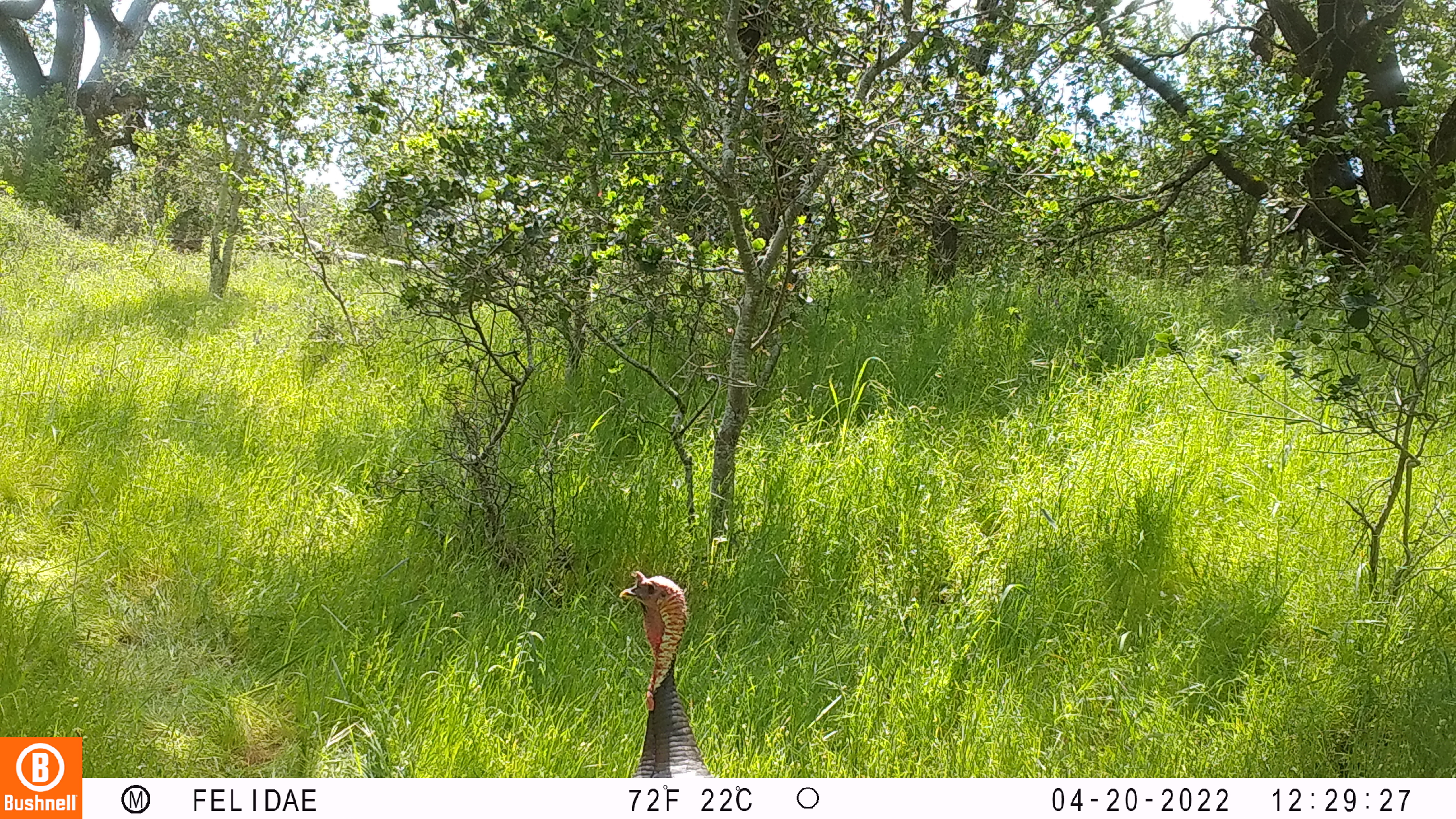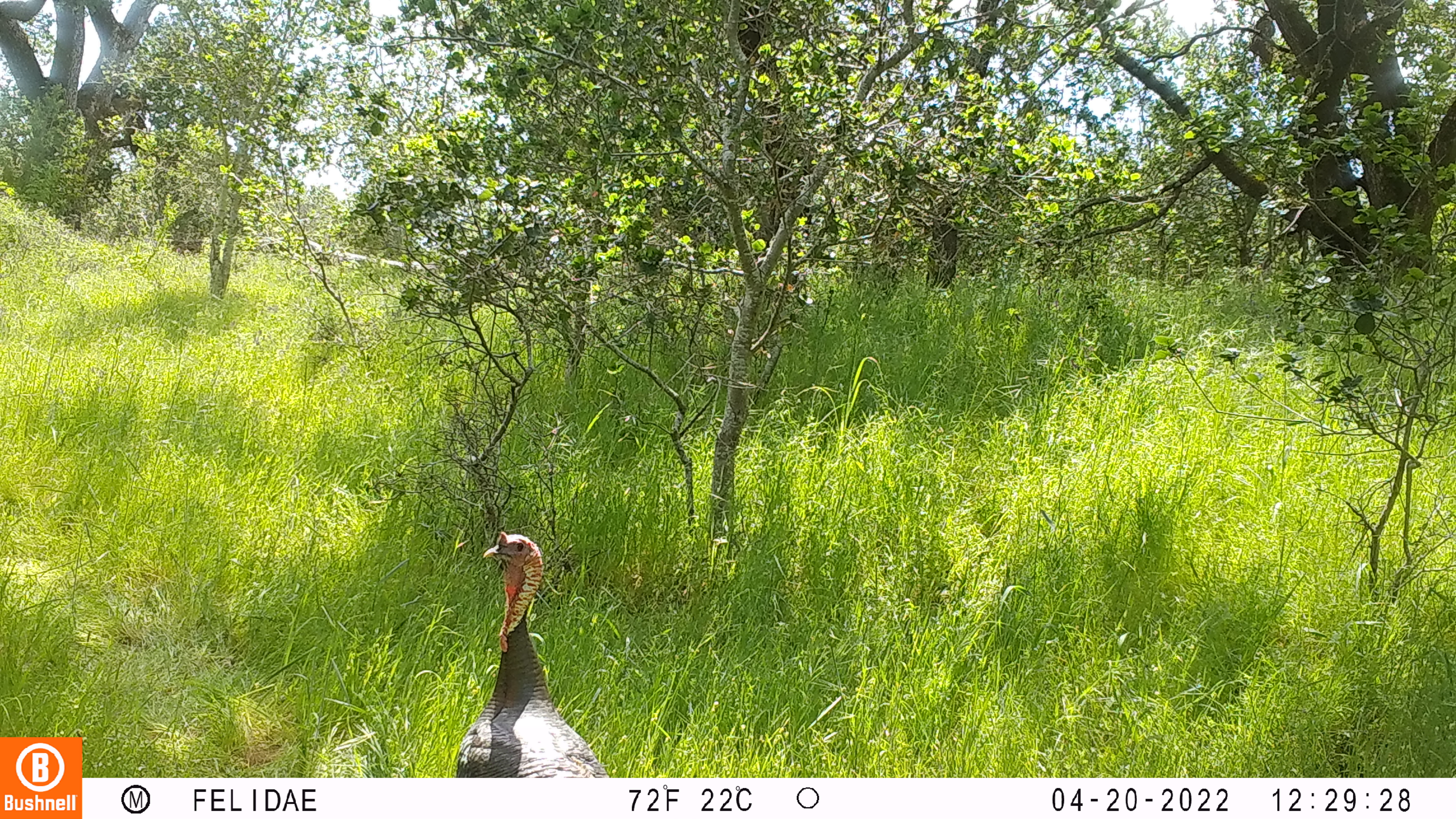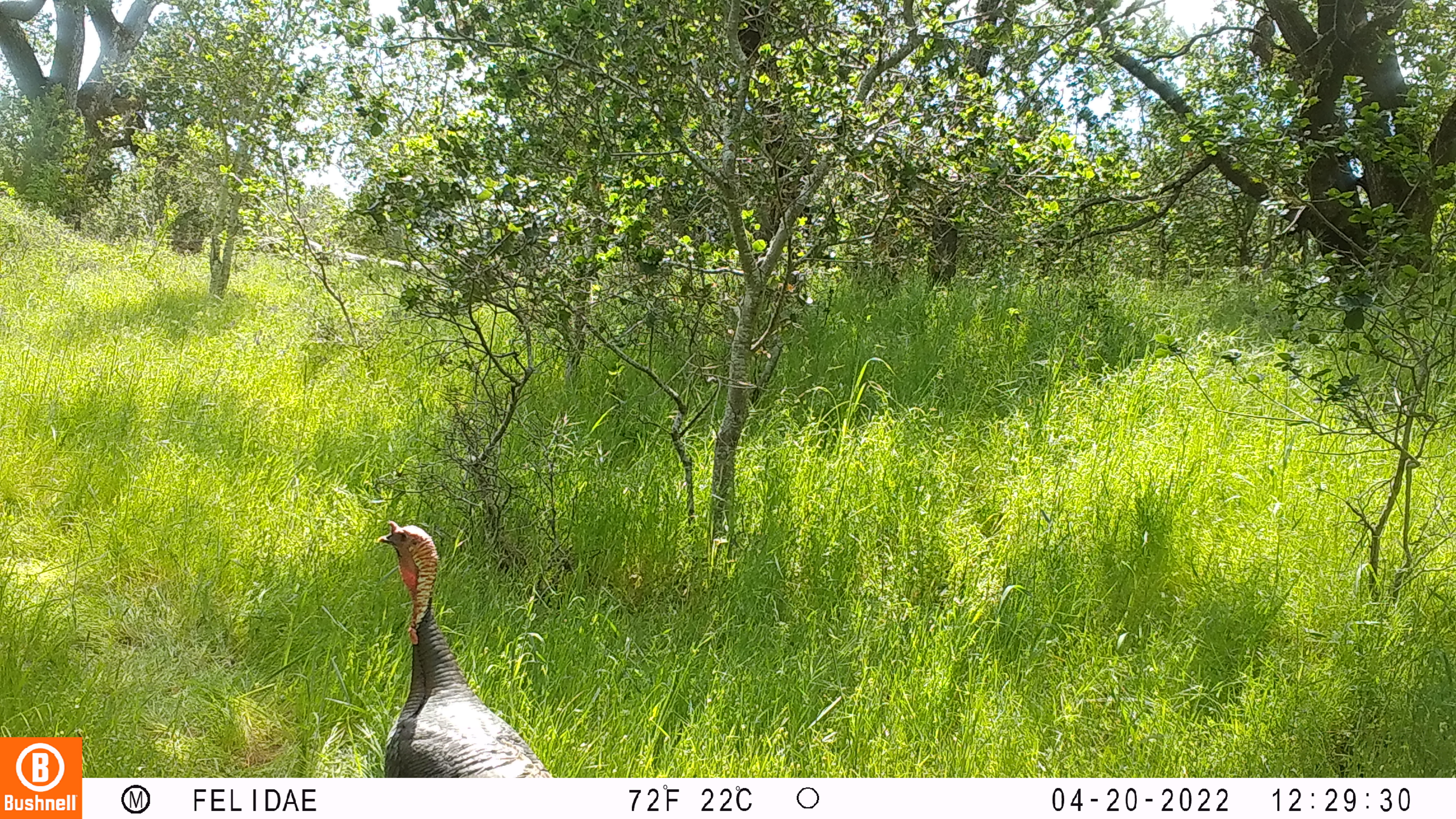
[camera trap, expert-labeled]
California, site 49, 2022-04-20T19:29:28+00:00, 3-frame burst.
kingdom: Animalia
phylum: Chordata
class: Aves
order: Galliformes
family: Phasianidae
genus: Meleagris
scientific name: Meleagris gallopavo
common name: turkey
Turkey (Meleagris gallopavo).